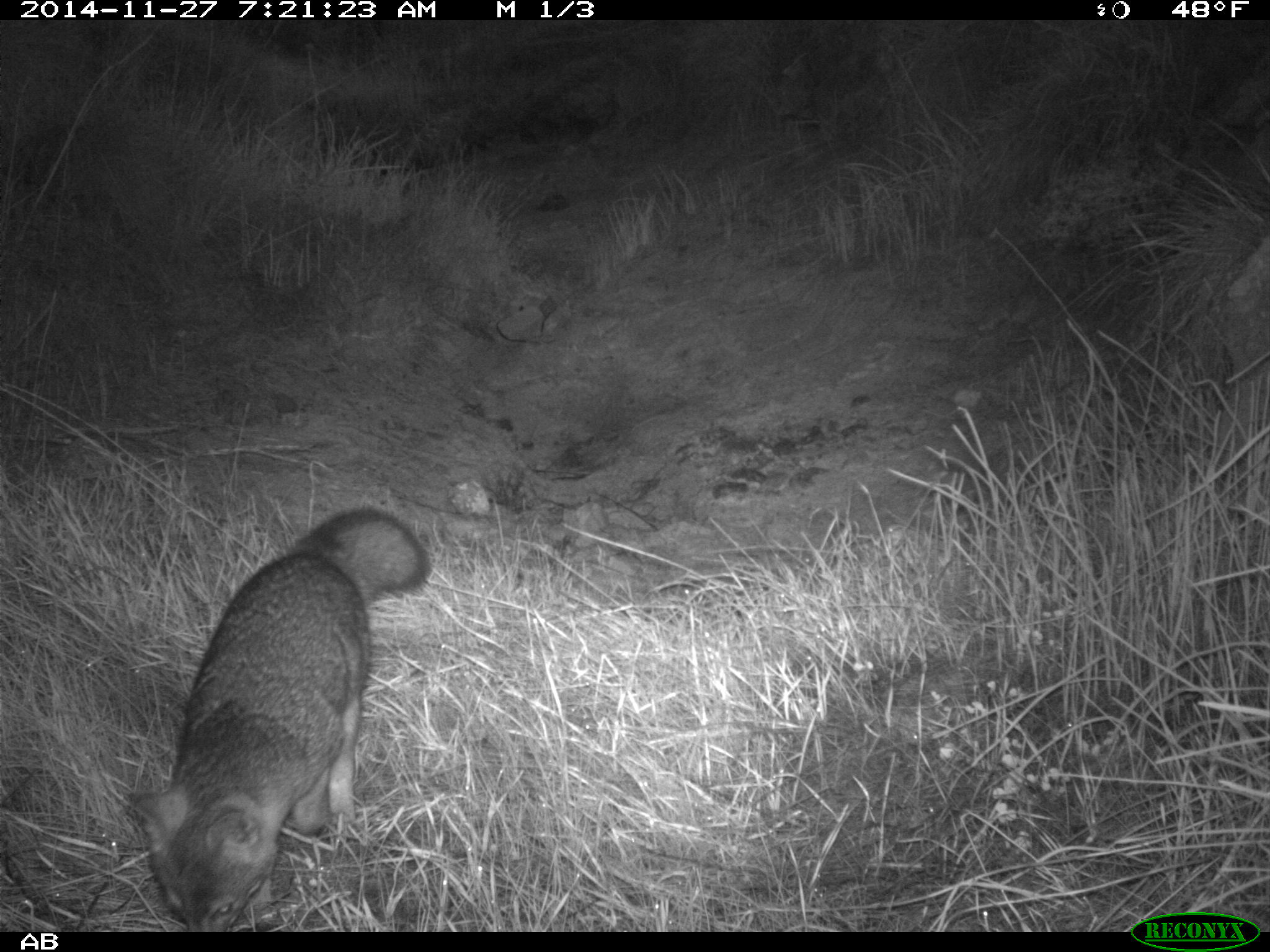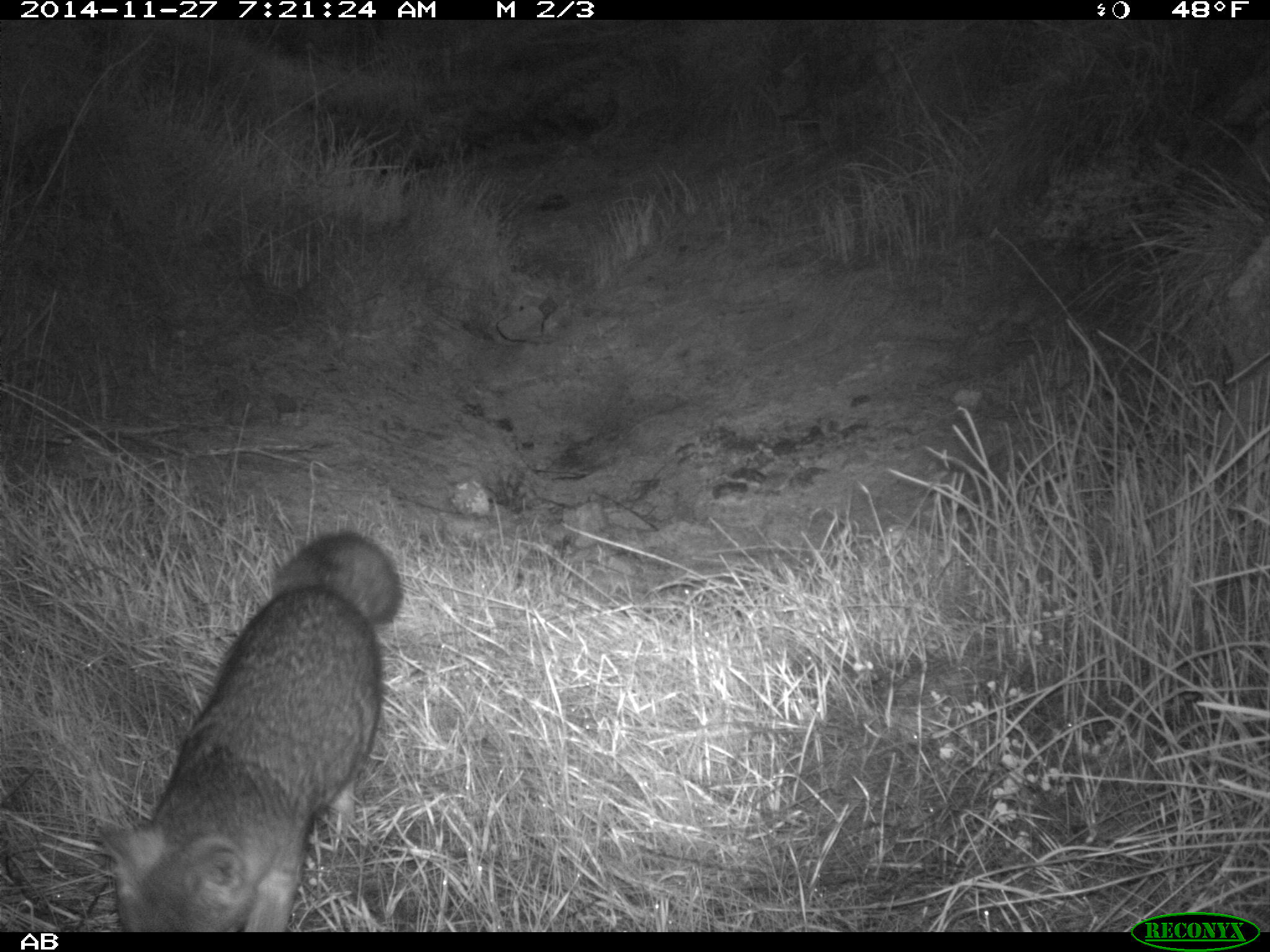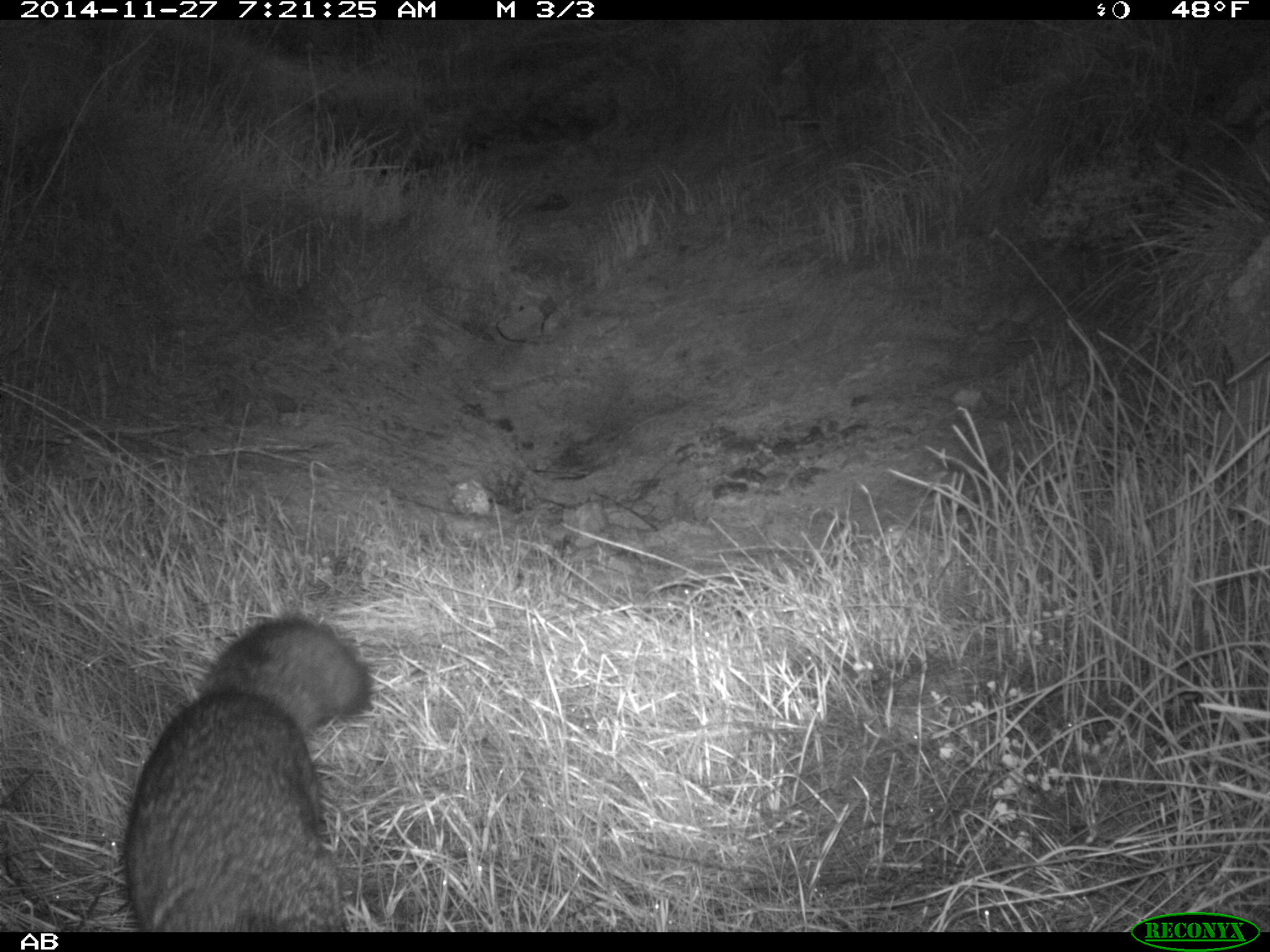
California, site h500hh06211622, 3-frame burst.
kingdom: Animalia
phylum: Chordata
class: Mammalia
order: Carnivora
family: Canidae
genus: Urocyon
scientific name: Urocyon littoralis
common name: island fox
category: fox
Fox (island fox) (Urocyon littoralis).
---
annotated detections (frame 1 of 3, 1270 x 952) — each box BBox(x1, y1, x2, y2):
fox: BBox(127, 511, 429, 929)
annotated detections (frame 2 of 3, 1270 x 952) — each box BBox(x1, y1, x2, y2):
fox: BBox(92, 528, 404, 931)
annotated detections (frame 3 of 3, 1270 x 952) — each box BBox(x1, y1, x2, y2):
fox: BBox(123, 617, 371, 932)